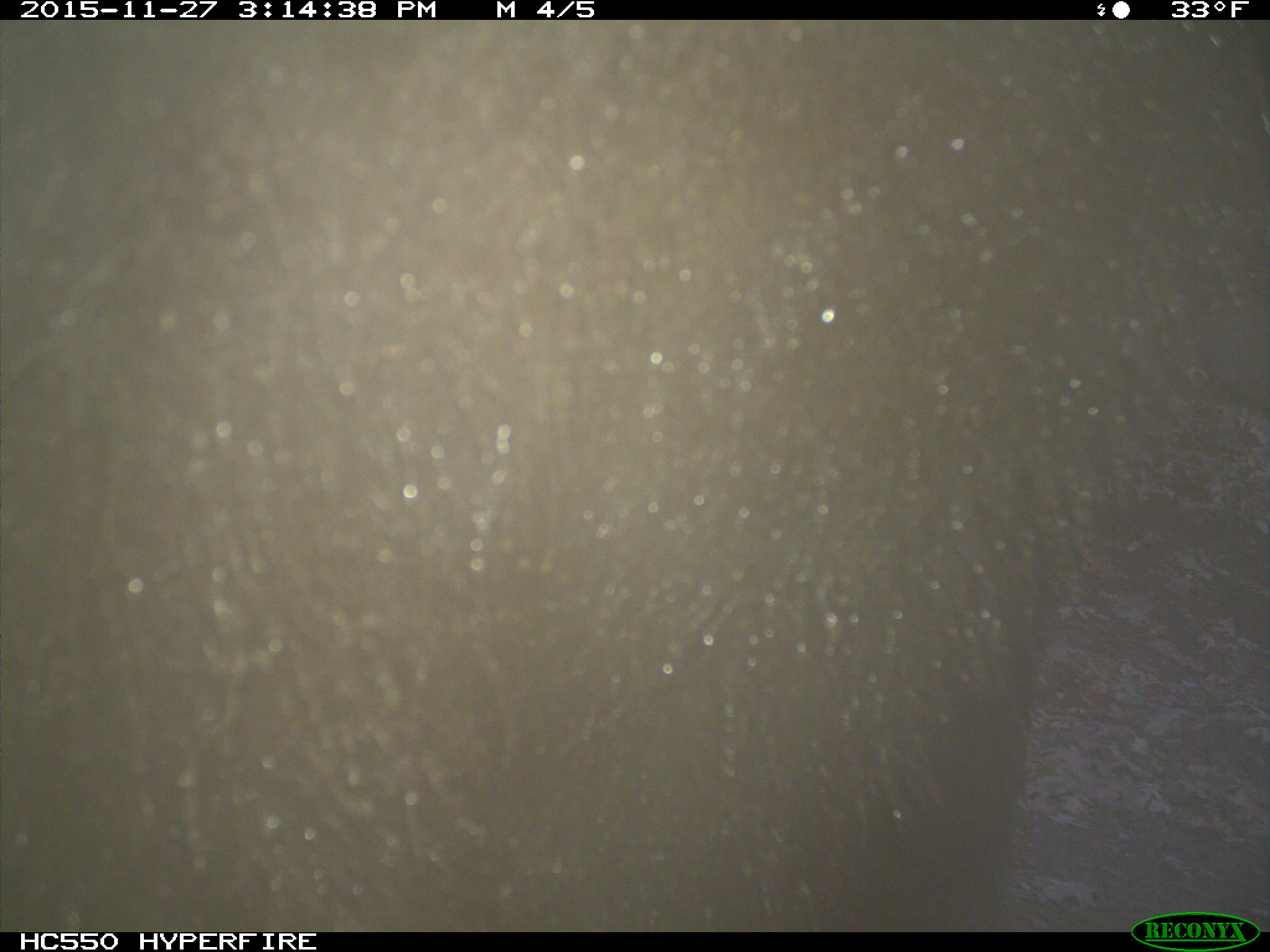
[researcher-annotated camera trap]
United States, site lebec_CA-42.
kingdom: Animalia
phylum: Chordata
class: Mammalia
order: Carnivora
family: Ursidae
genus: Ursus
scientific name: Ursus americanus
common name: american black bear